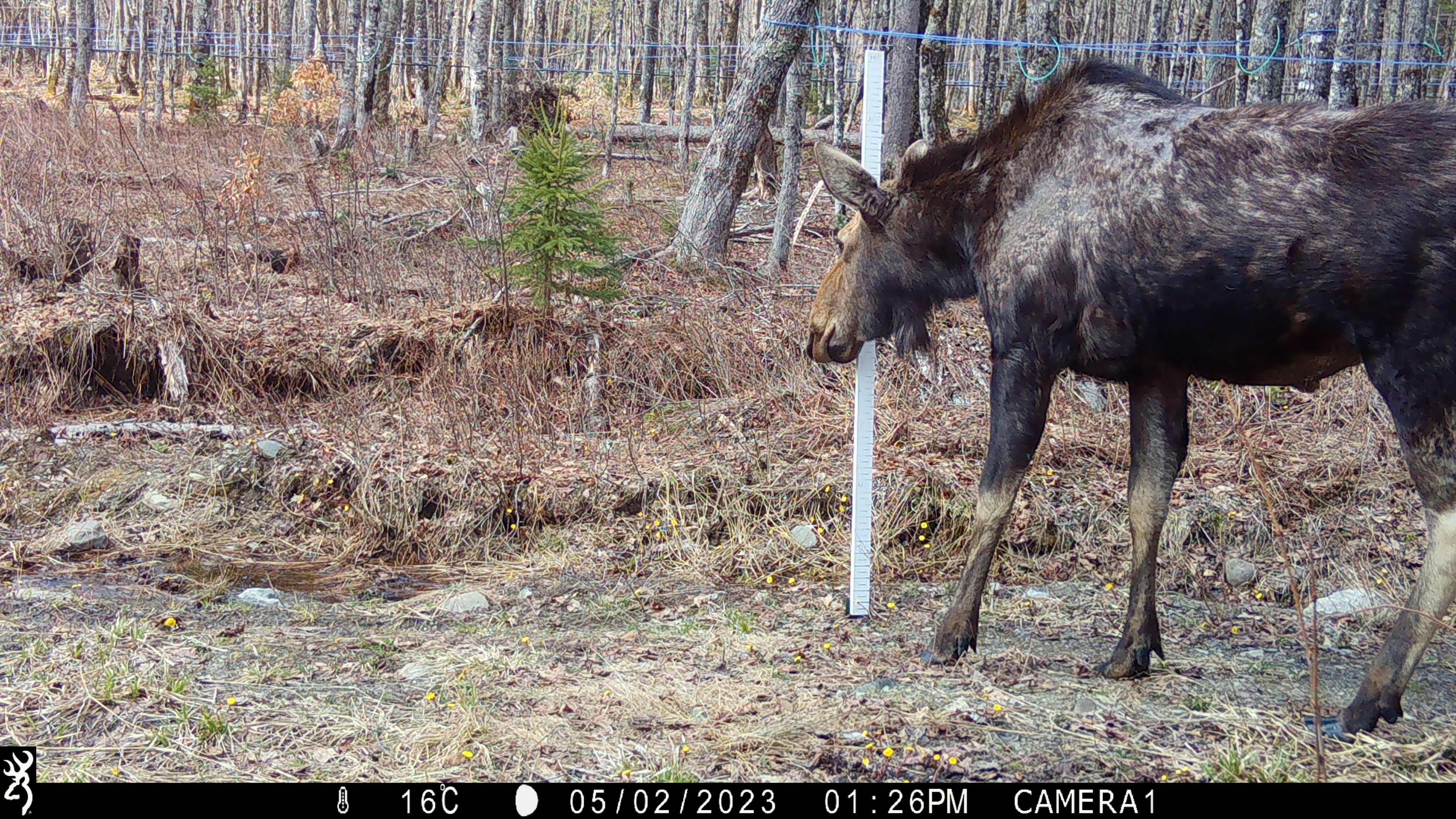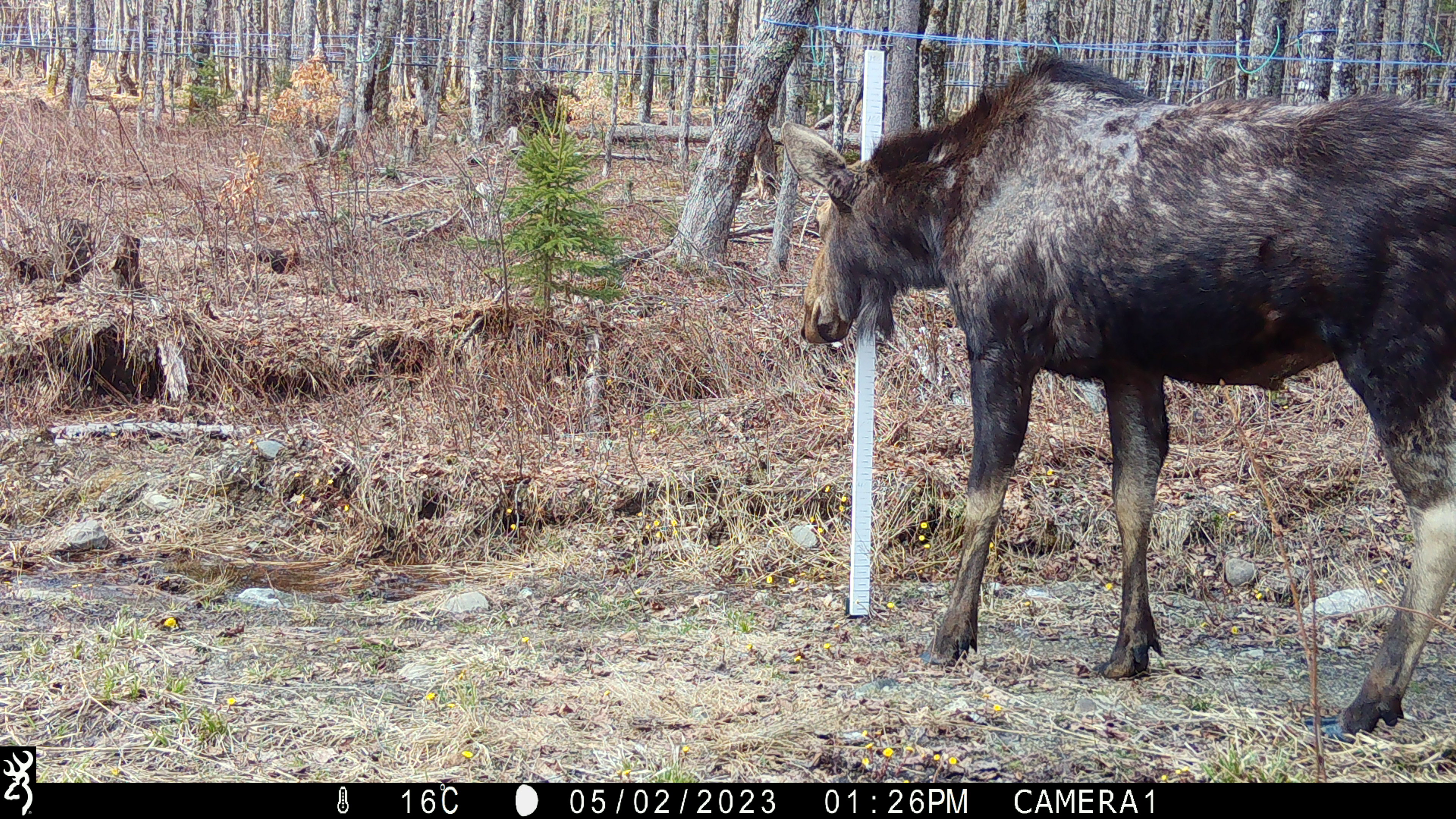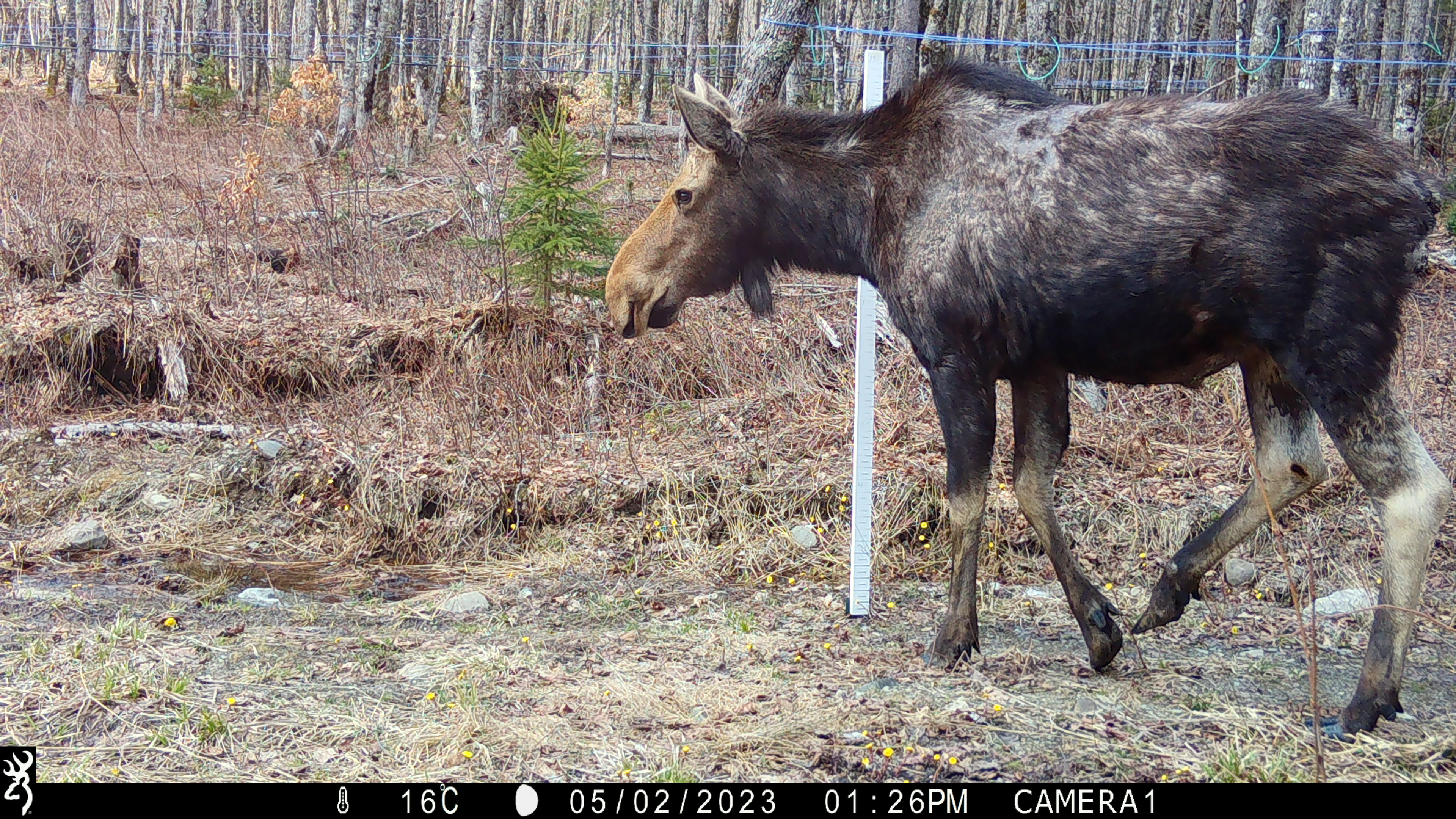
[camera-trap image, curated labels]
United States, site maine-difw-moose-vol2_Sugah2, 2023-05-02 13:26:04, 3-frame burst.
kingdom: Animalia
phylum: Chordata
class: Mammalia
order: Artiodactyla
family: Cervidae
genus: Alces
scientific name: Alces alces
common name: moose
Moose (Alces alces).